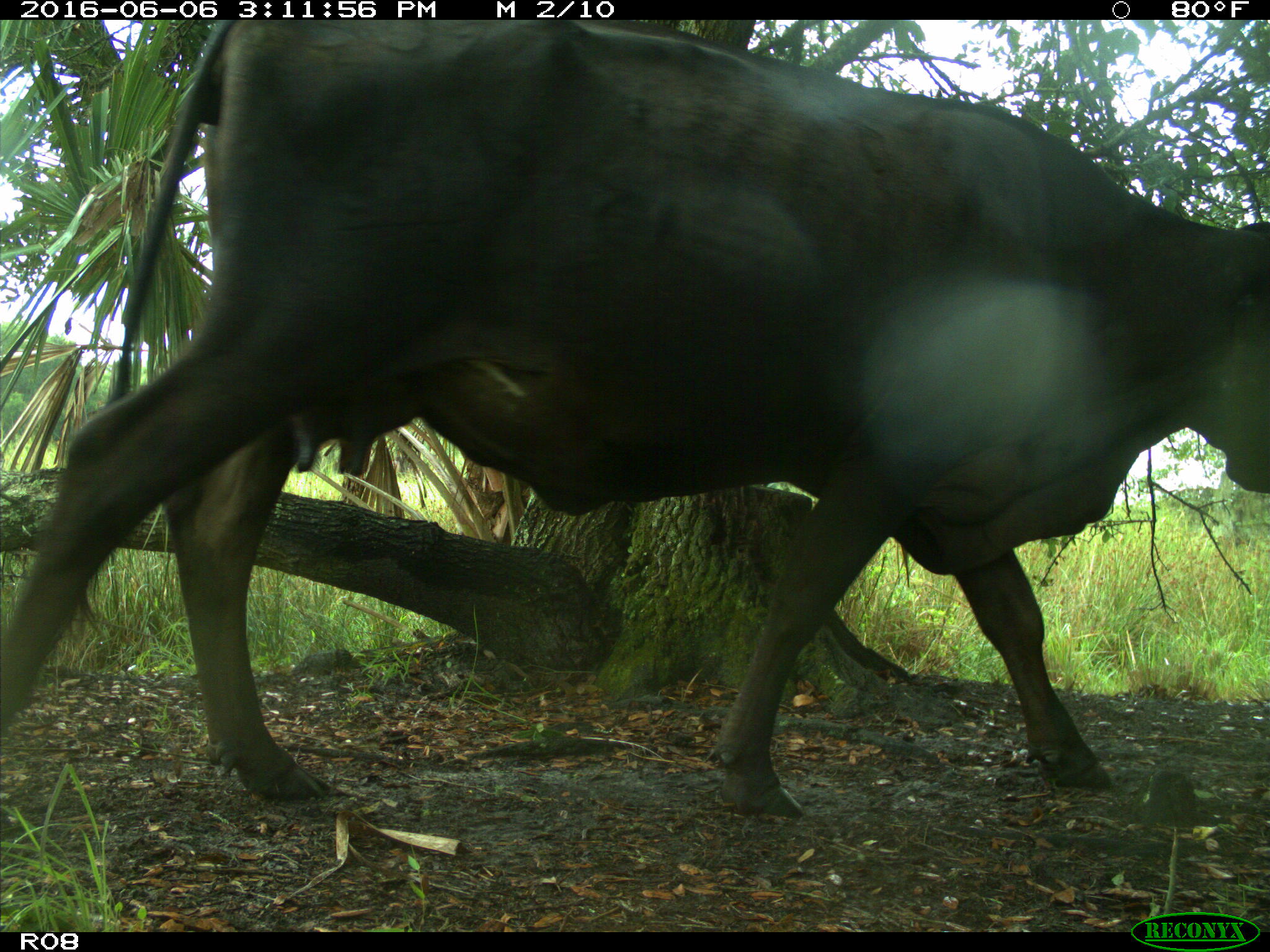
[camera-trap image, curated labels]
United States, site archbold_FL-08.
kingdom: Animalia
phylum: Chordata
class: Mammalia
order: Artiodactyla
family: Bovidae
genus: Bos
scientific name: Bos taurus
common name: domestic cow